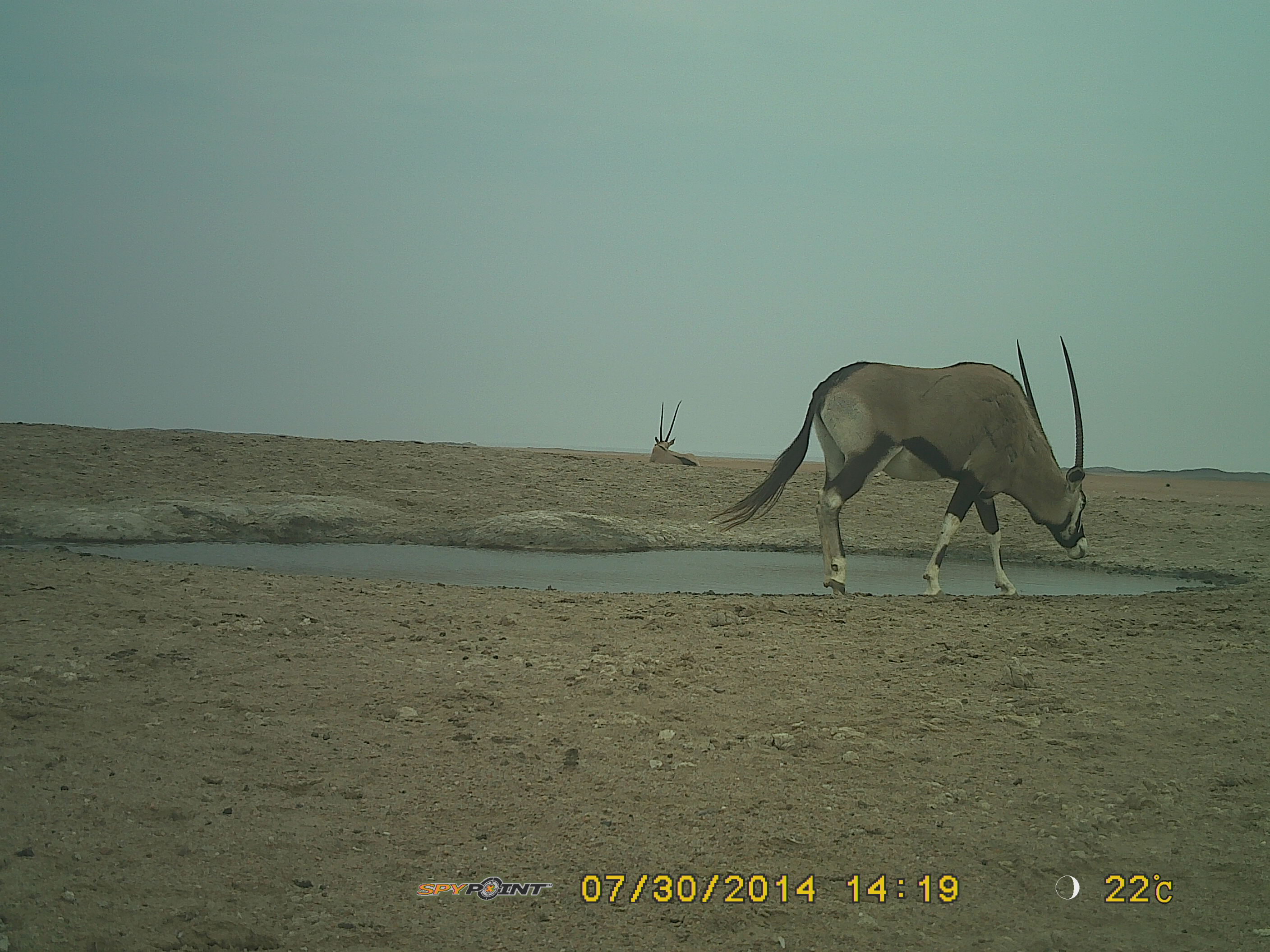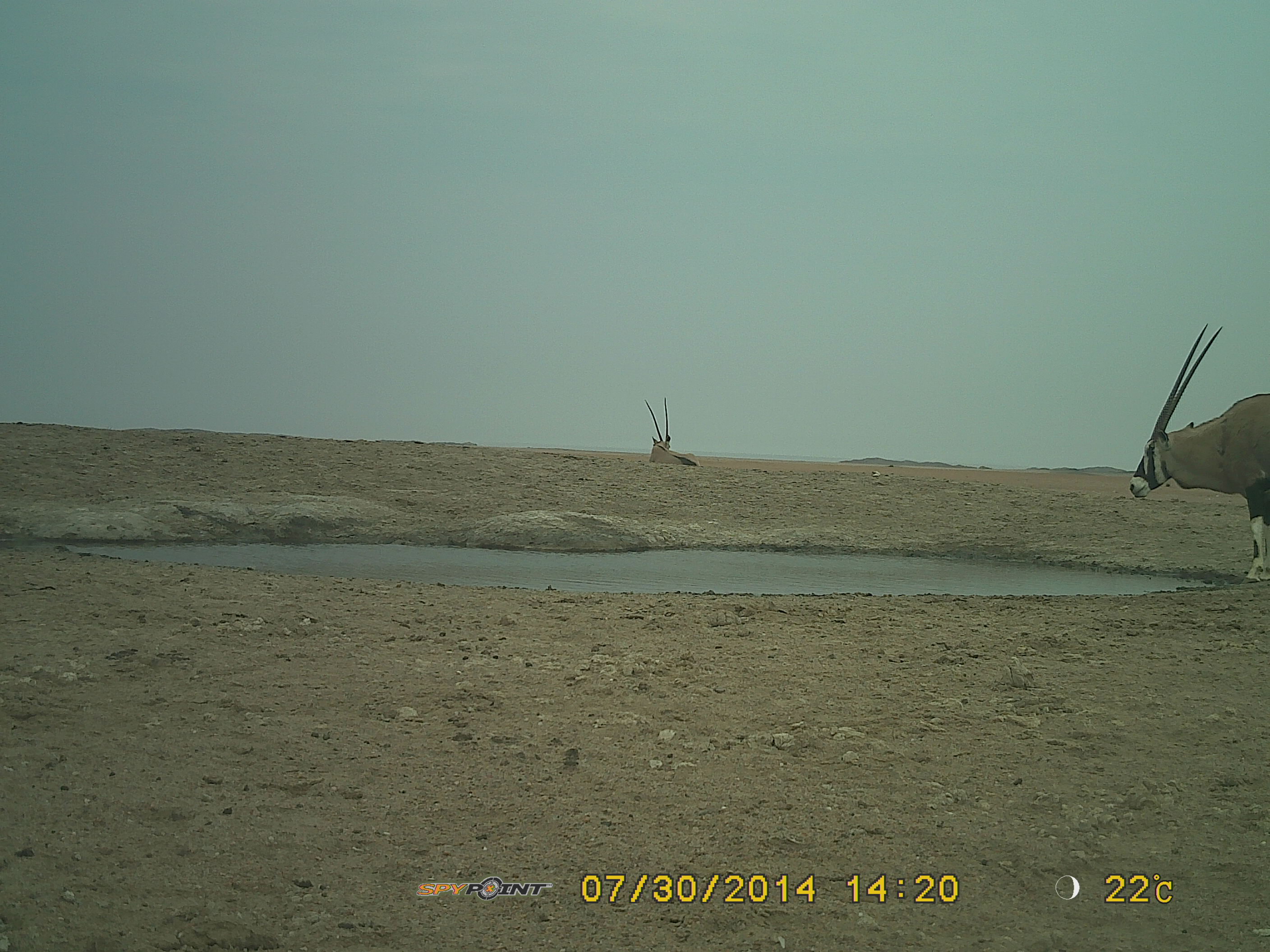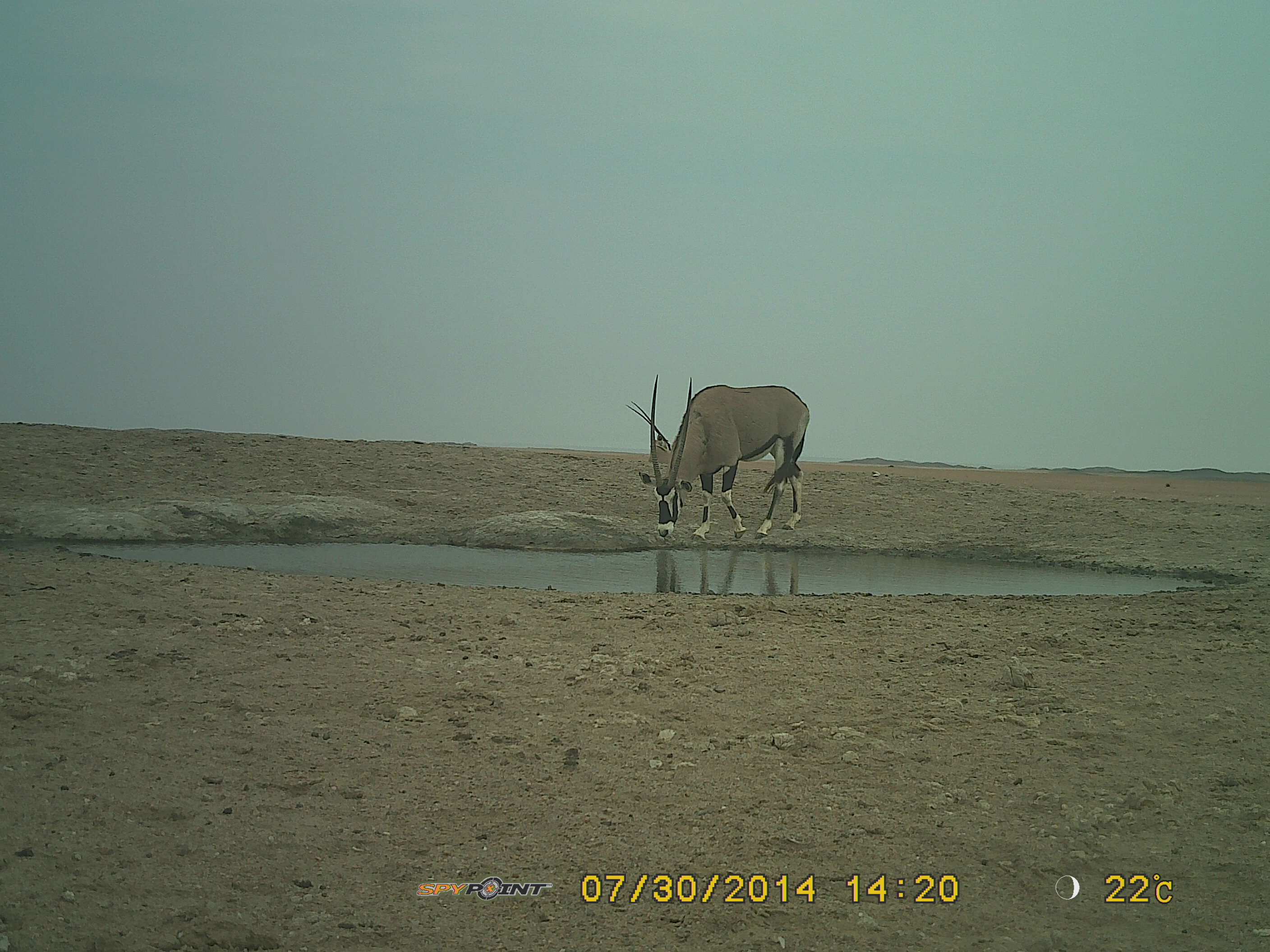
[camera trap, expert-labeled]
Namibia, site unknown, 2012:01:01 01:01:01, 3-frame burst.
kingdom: Animalia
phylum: Chordata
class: Mammalia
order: Artiodactyla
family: Bovidae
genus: Oryx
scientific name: Oryx gazella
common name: gemsbok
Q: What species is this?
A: Oryx gazella (gemsbok).